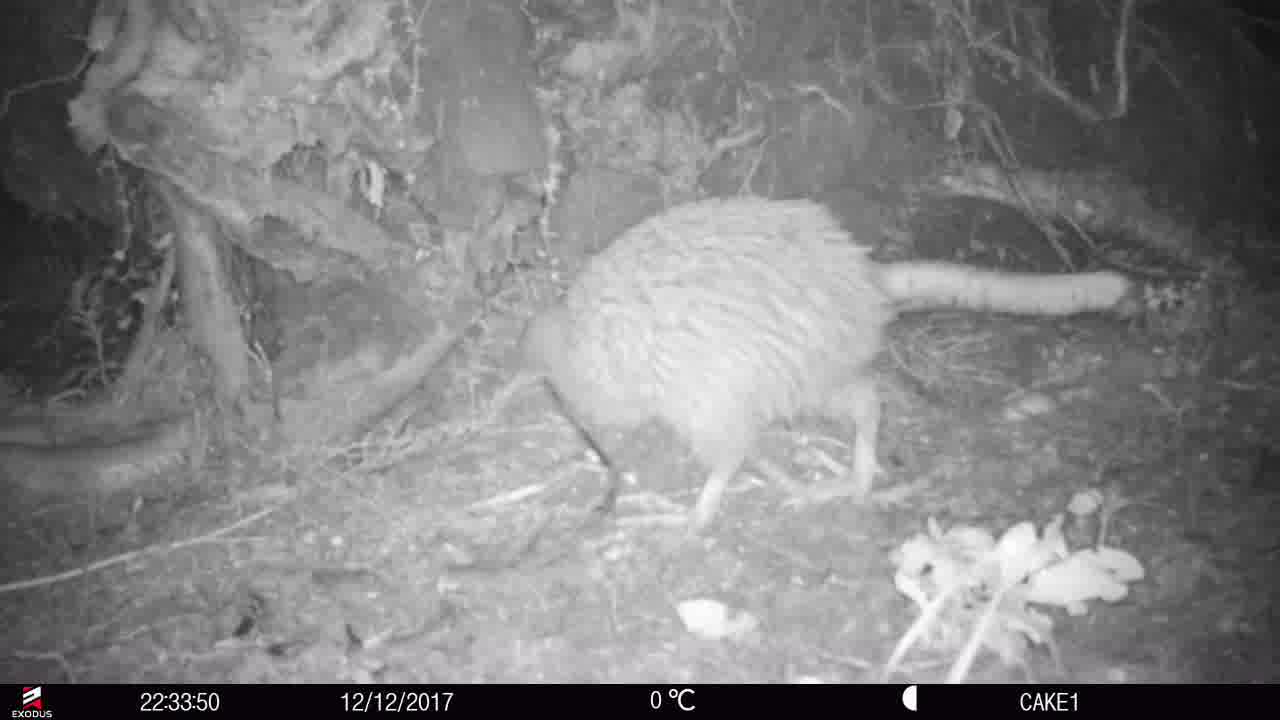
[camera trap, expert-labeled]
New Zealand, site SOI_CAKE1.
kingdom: Animalia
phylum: Chordata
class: Aves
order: Apterygiformes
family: Apterygidae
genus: Apteryx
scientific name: Apteryx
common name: kiwi